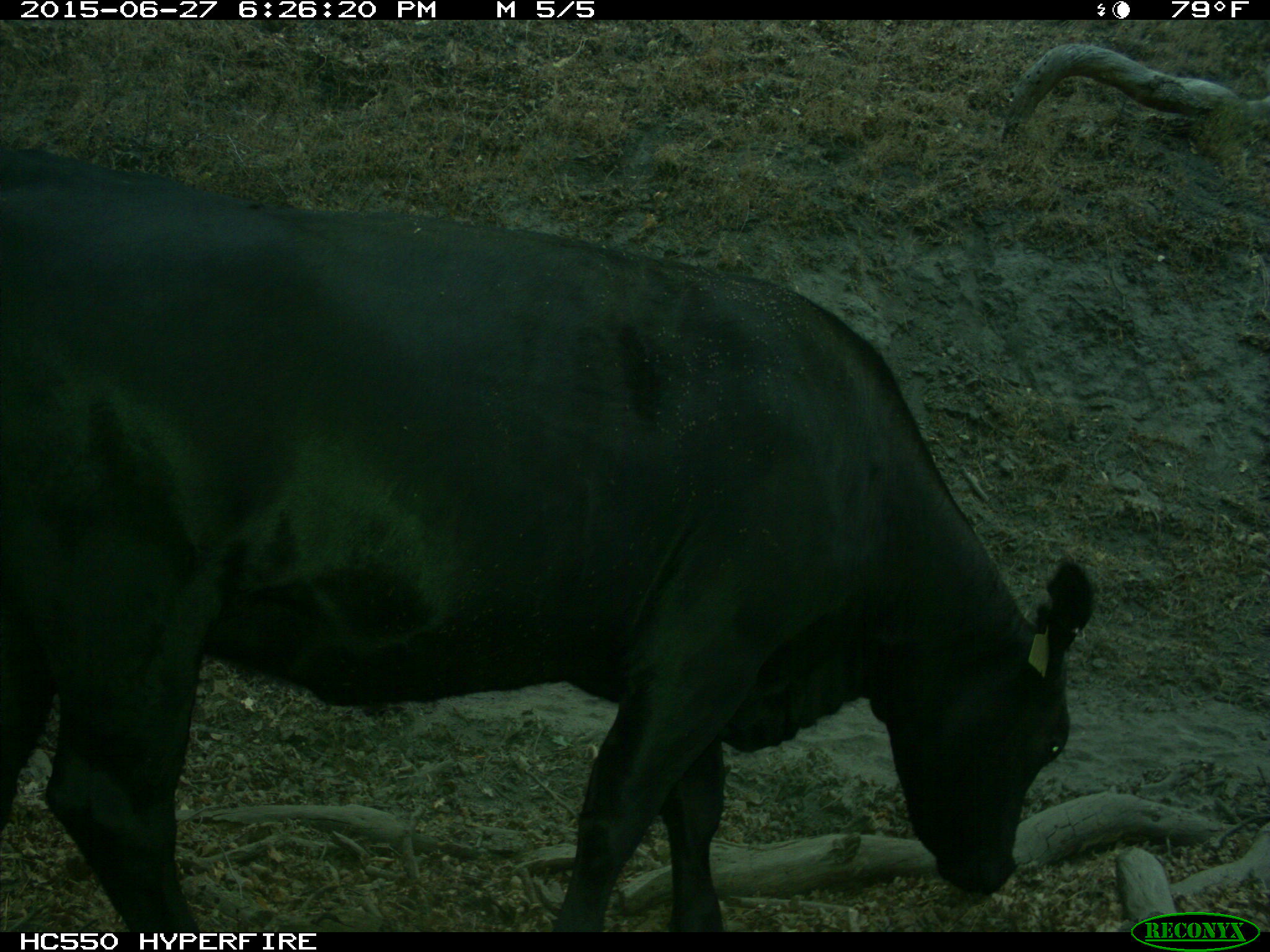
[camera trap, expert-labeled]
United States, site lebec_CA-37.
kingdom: Animalia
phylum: Chordata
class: Mammalia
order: Artiodactyla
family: Bovidae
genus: Bos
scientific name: Bos taurus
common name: domestic cow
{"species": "Bos taurus (domestic cow)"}